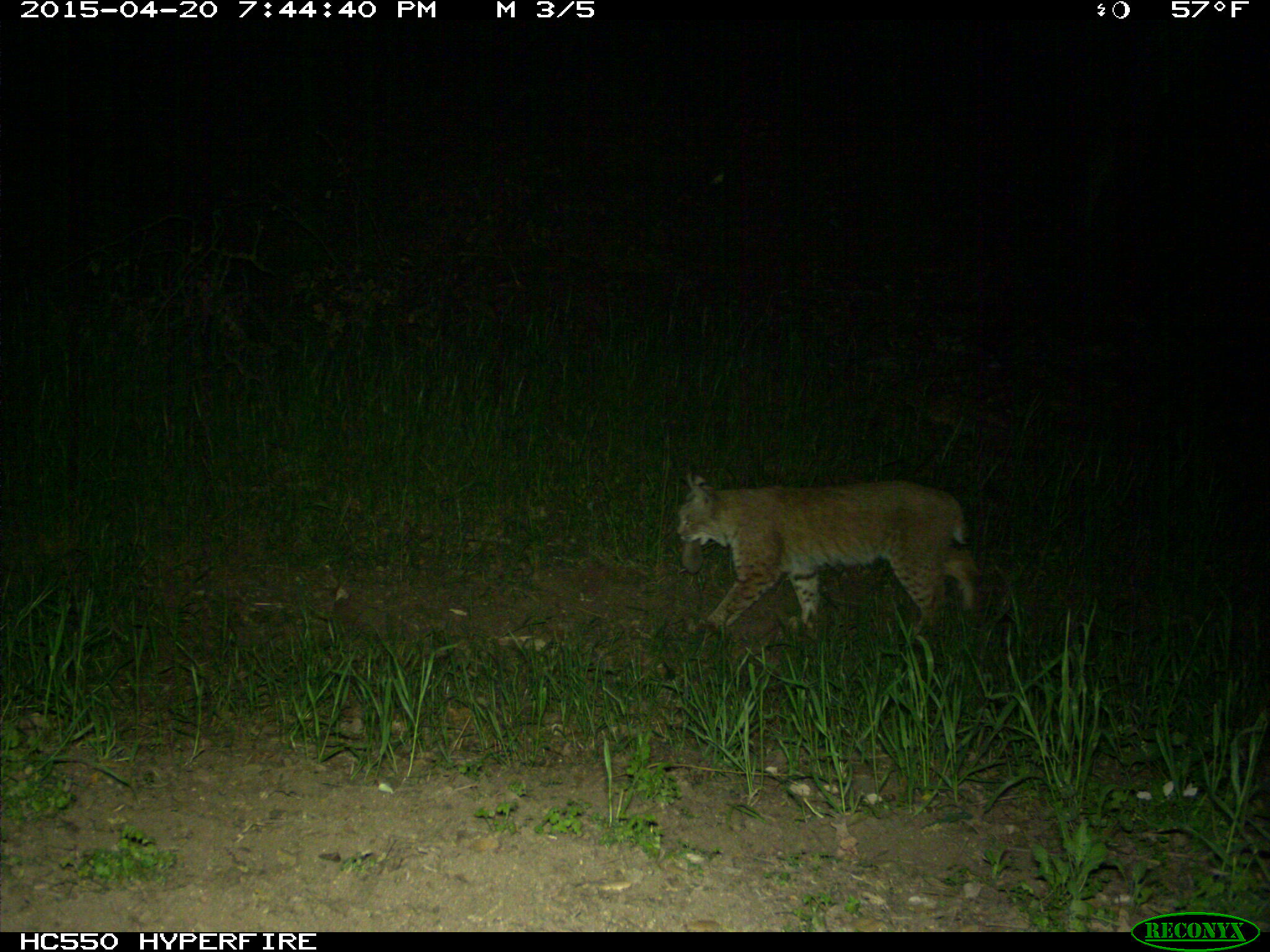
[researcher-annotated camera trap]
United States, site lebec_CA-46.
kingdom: Animalia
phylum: Chordata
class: Mammalia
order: Carnivora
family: Felidae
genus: Lynx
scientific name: Lynx rufus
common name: bobcat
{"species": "Lynx rufus (bobcat)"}